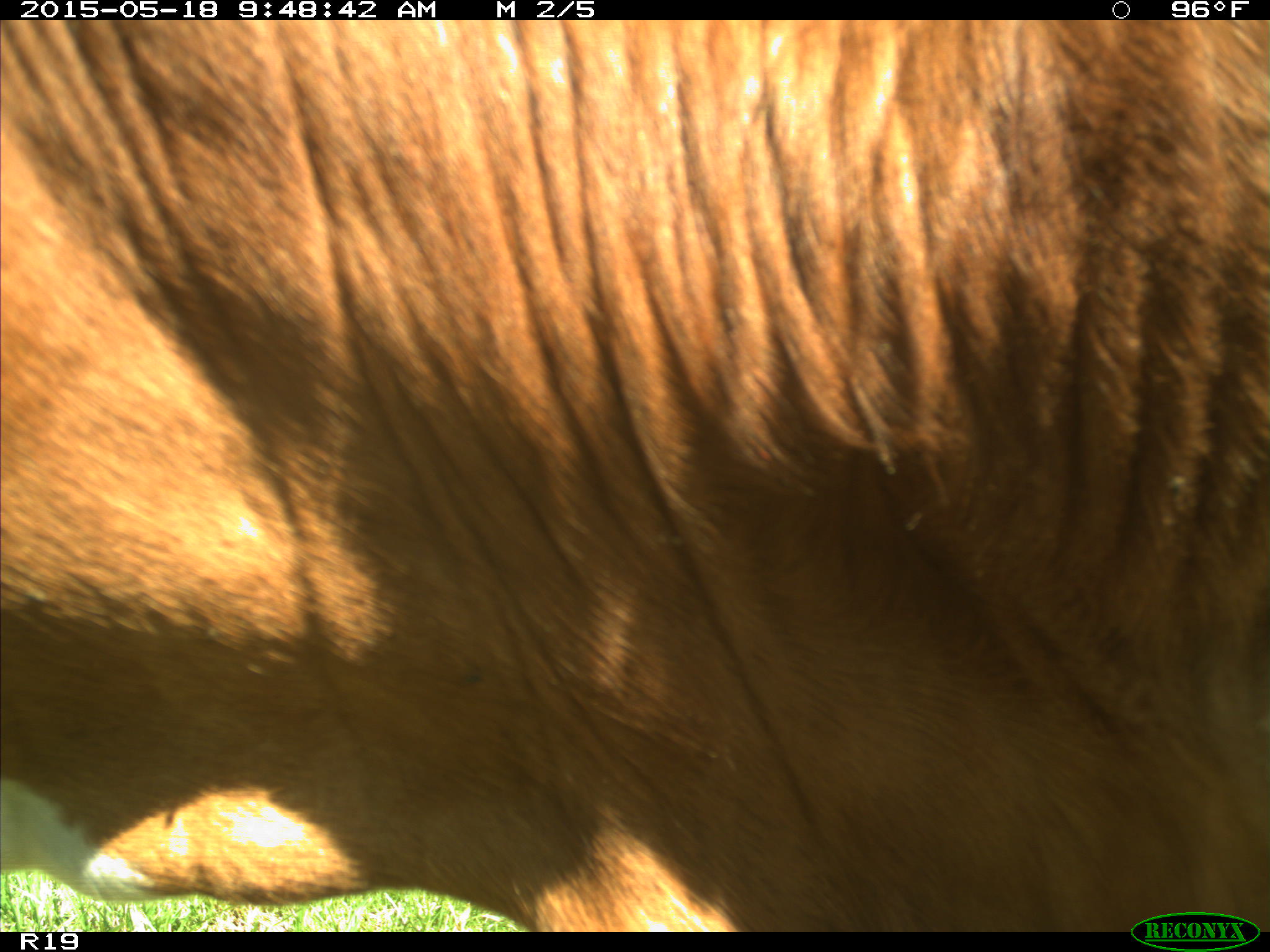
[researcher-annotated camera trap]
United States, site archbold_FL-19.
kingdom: Animalia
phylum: Chordata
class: Mammalia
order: Artiodactyla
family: Bovidae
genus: Bos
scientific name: Bos taurus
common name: domestic cow